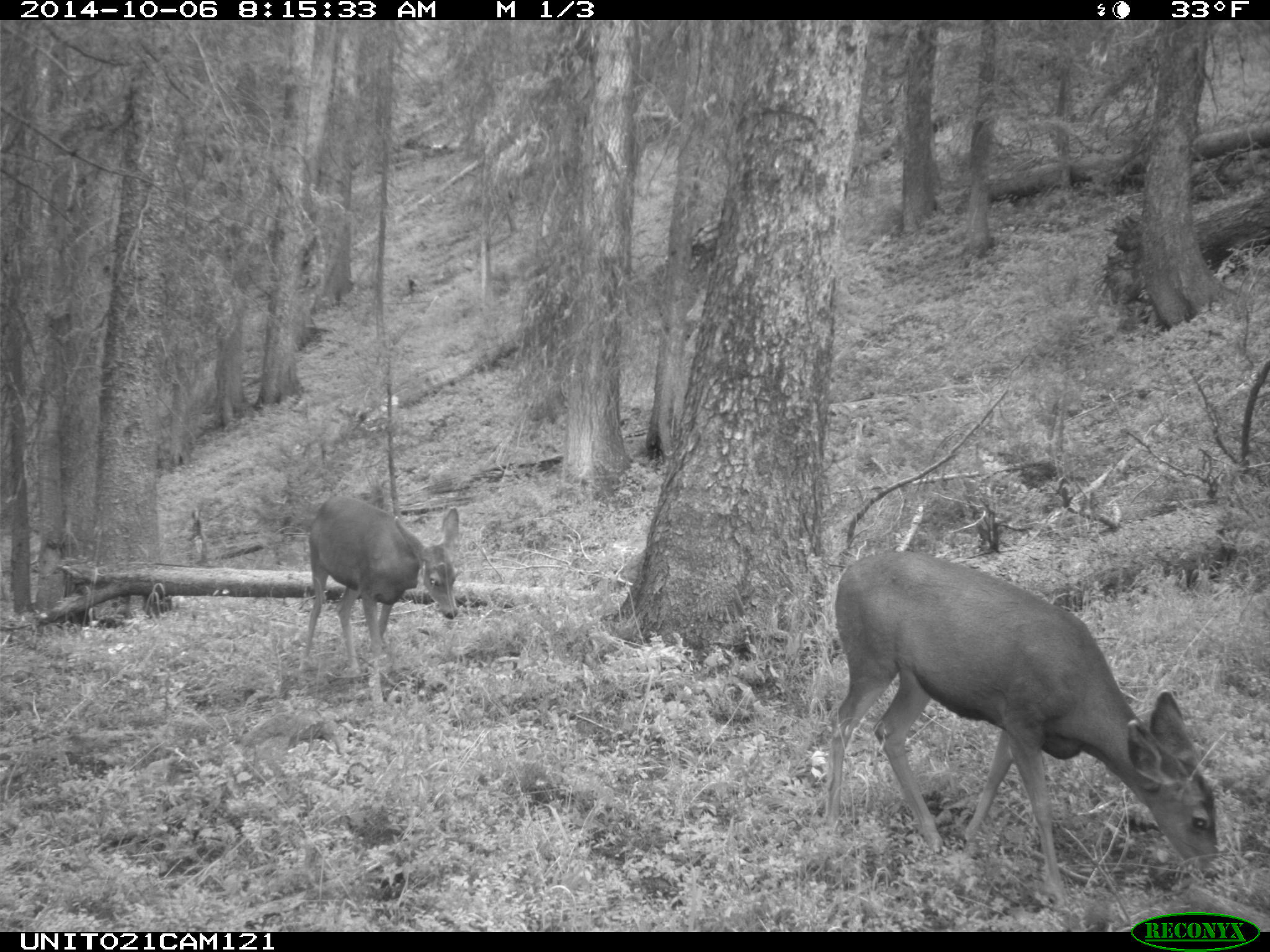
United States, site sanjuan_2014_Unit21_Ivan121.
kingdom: Animalia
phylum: Chordata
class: Mammalia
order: Artiodactyla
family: Cervidae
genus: Odocoileus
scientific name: Odocoileus hemionus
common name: mule deer